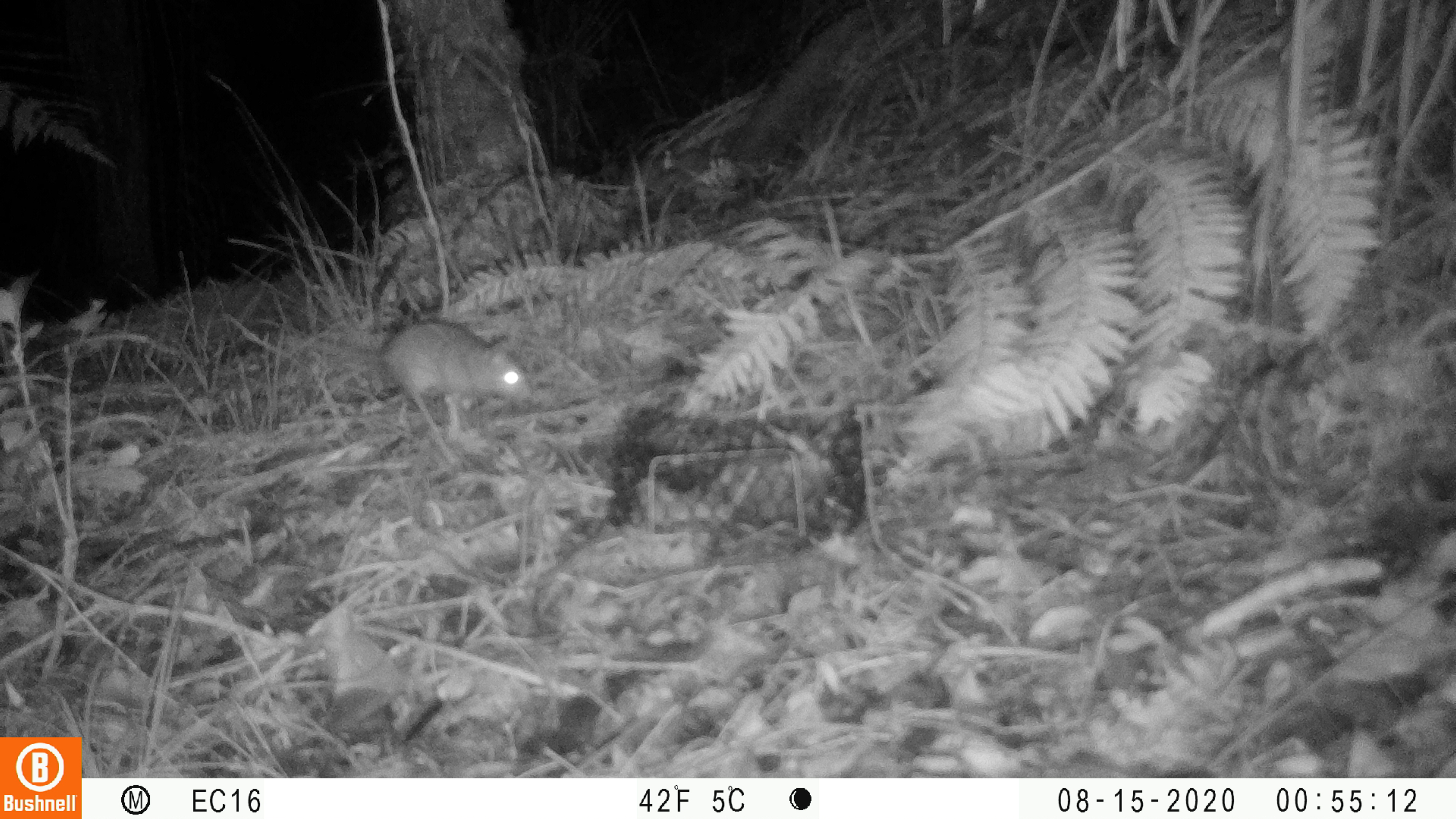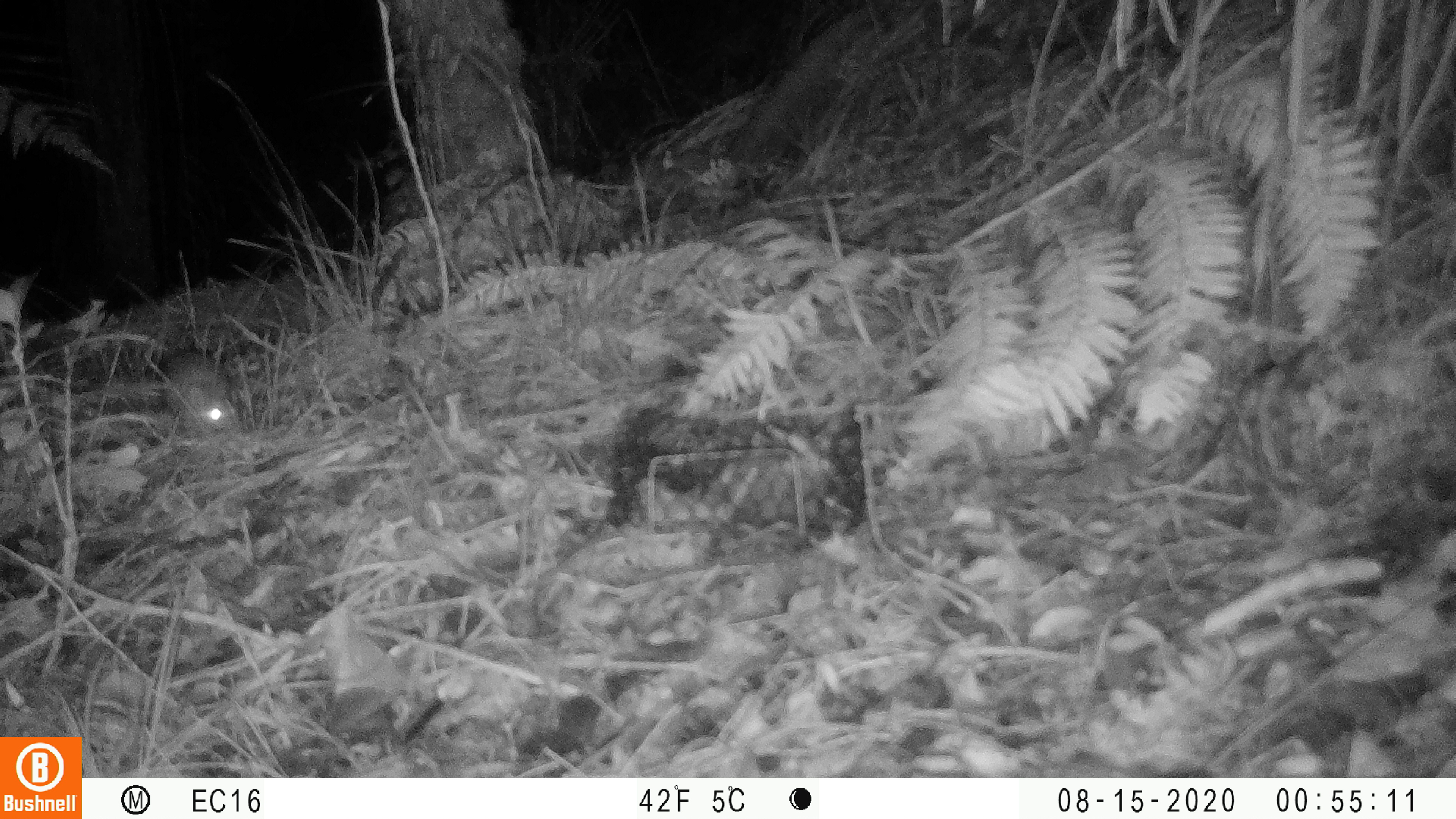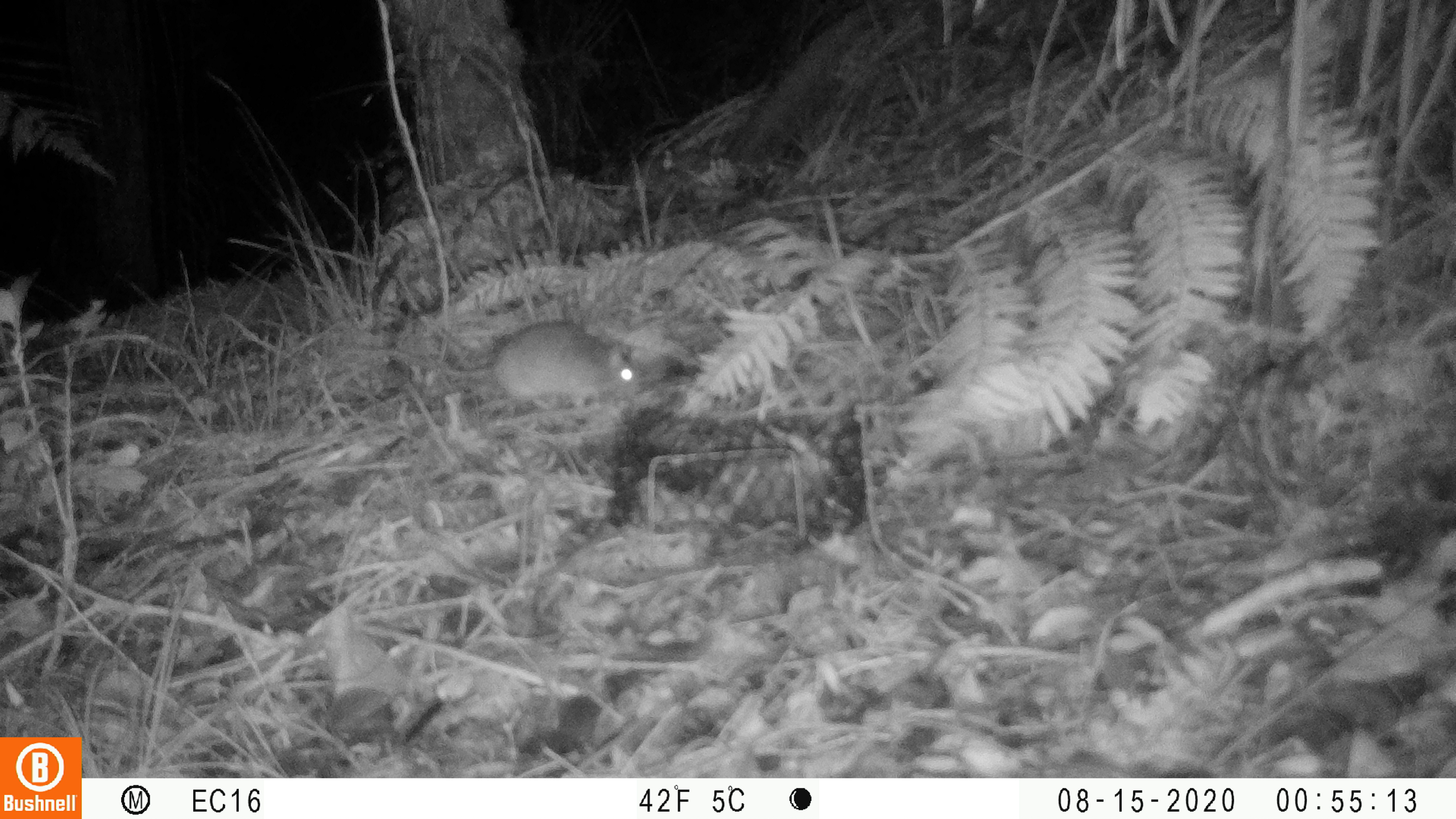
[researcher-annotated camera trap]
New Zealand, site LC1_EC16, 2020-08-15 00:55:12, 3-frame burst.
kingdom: Animalia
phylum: Chordata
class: Mammalia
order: Rodentia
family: Muridae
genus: Rattus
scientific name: Rattus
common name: rat